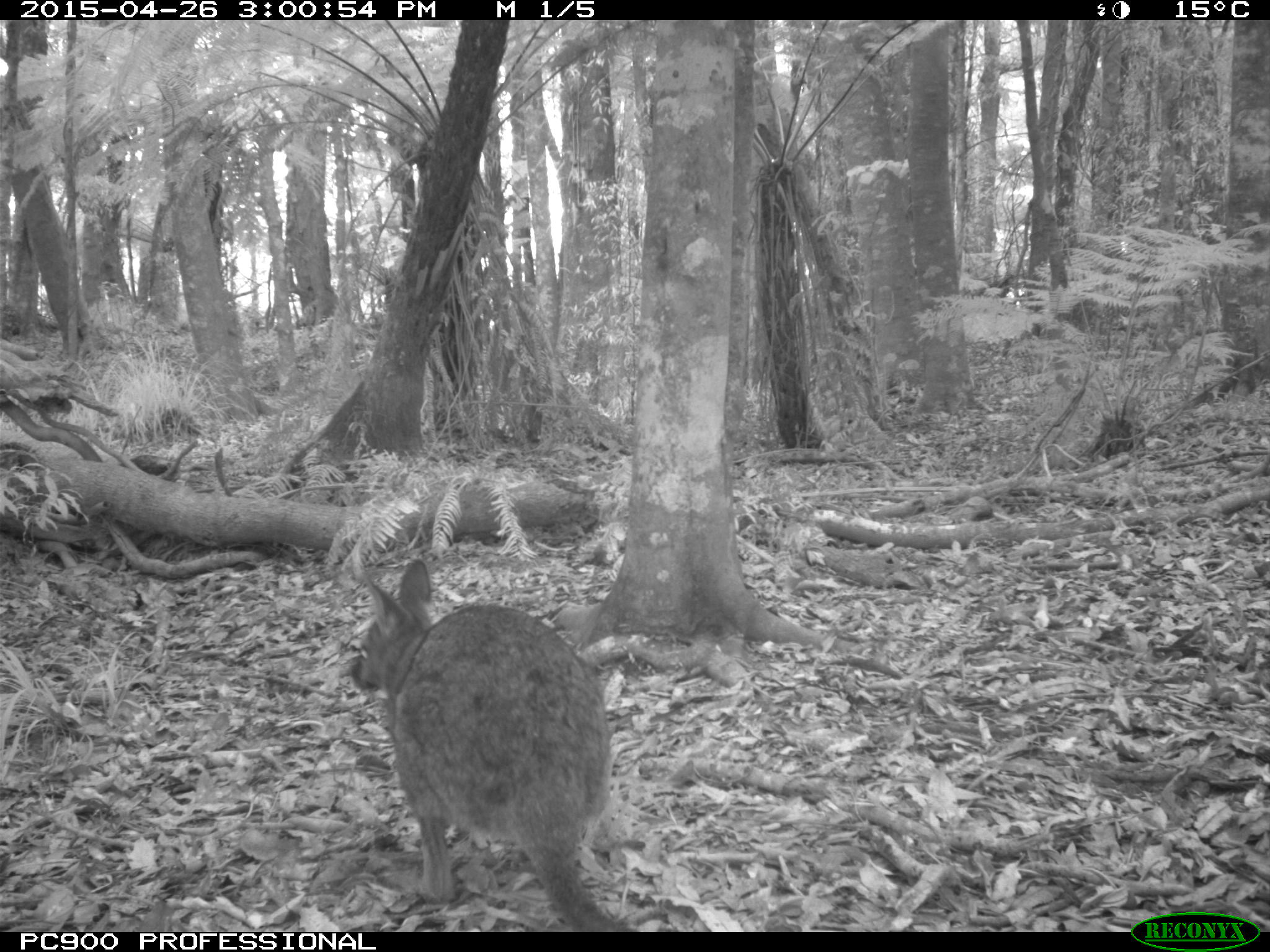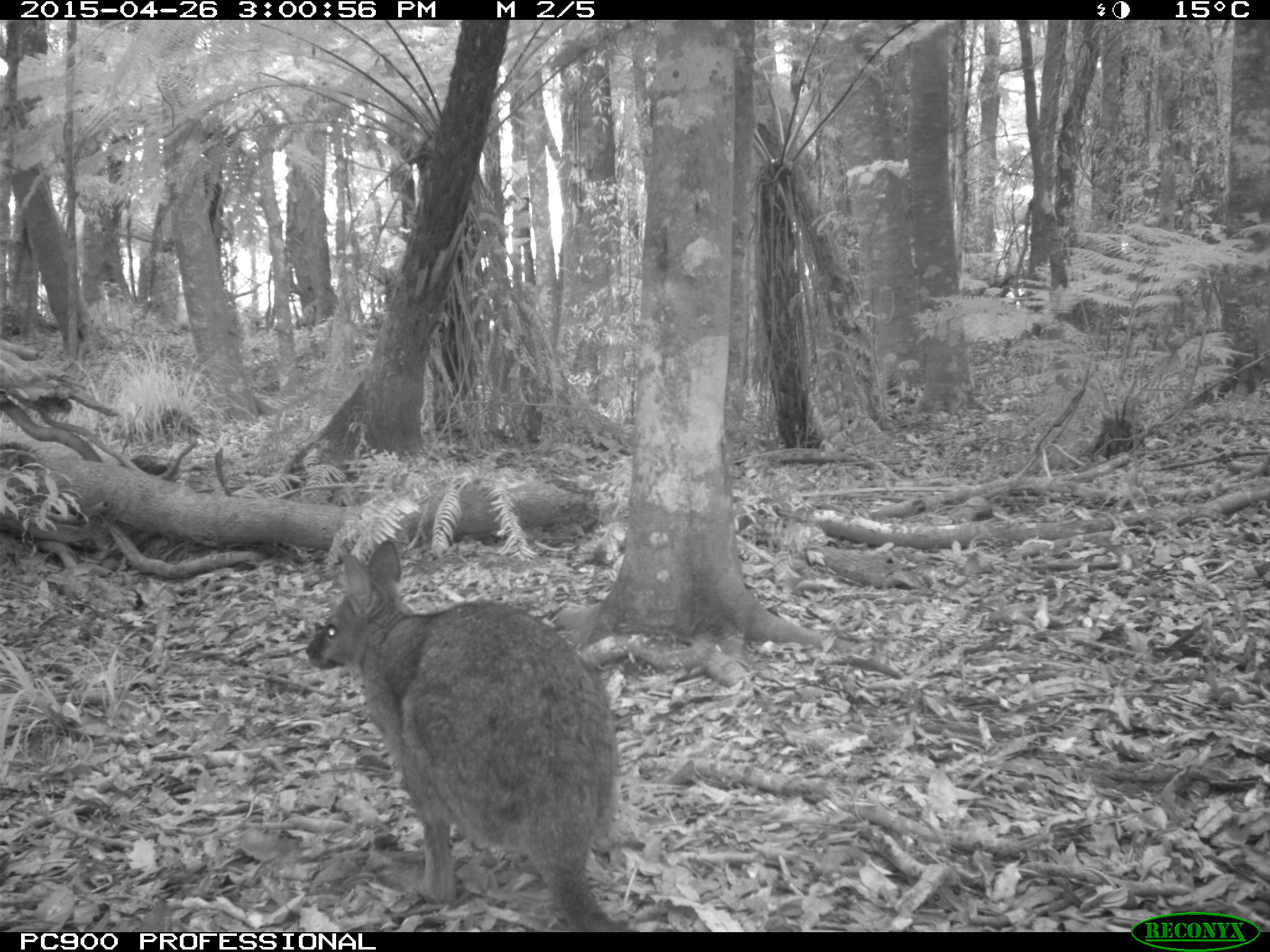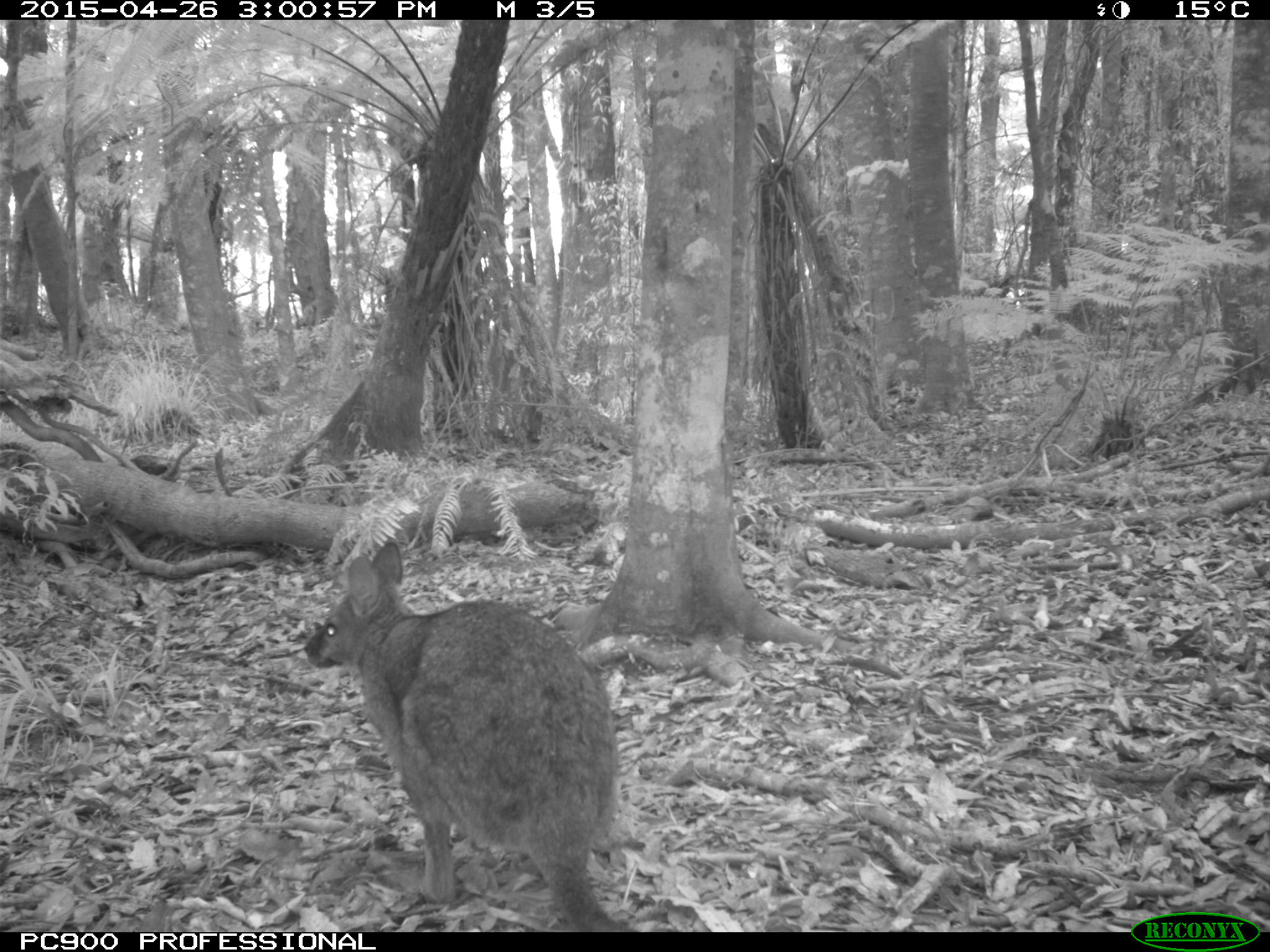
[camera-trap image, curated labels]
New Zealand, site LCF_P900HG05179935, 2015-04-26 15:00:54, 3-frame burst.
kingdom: Animalia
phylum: Chordata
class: Mammalia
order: Diprotodontia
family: Macropodidae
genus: Notamacropus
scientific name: Notamacropus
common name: wallaby